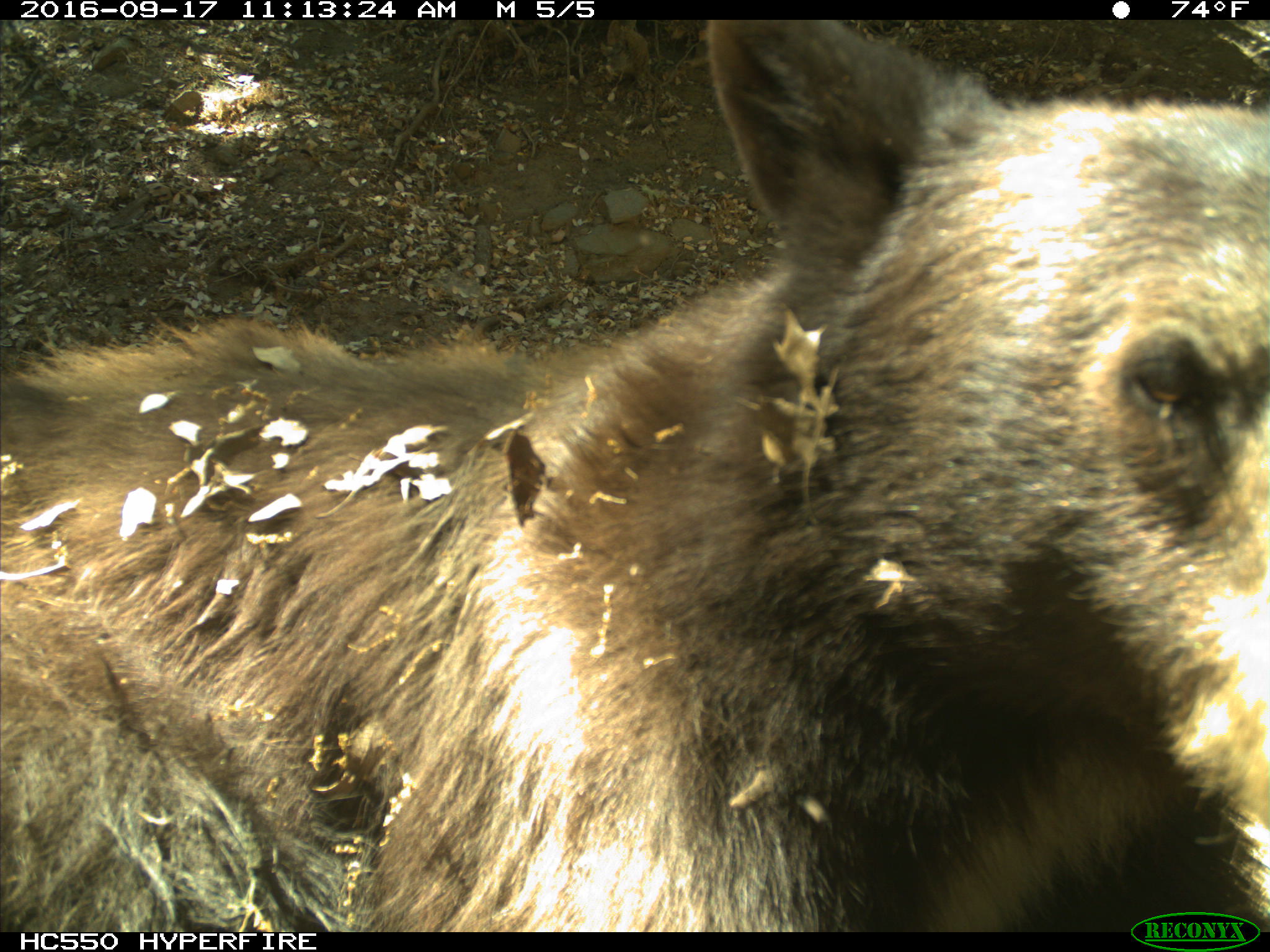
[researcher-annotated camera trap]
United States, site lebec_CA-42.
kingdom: Animalia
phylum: Chordata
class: Mammalia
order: Carnivora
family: Ursidae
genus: Ursus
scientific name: Ursus americanus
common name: american black bear